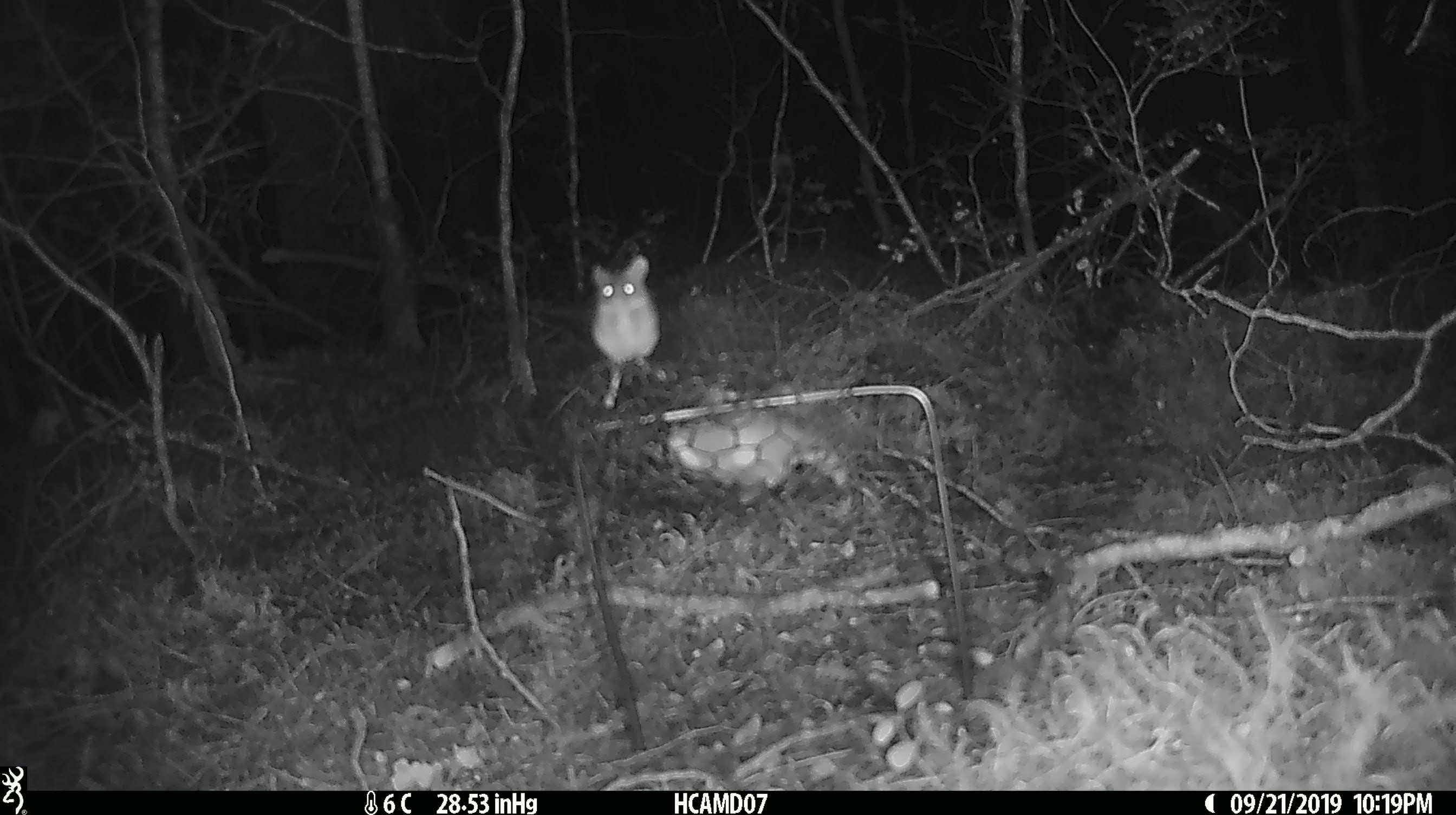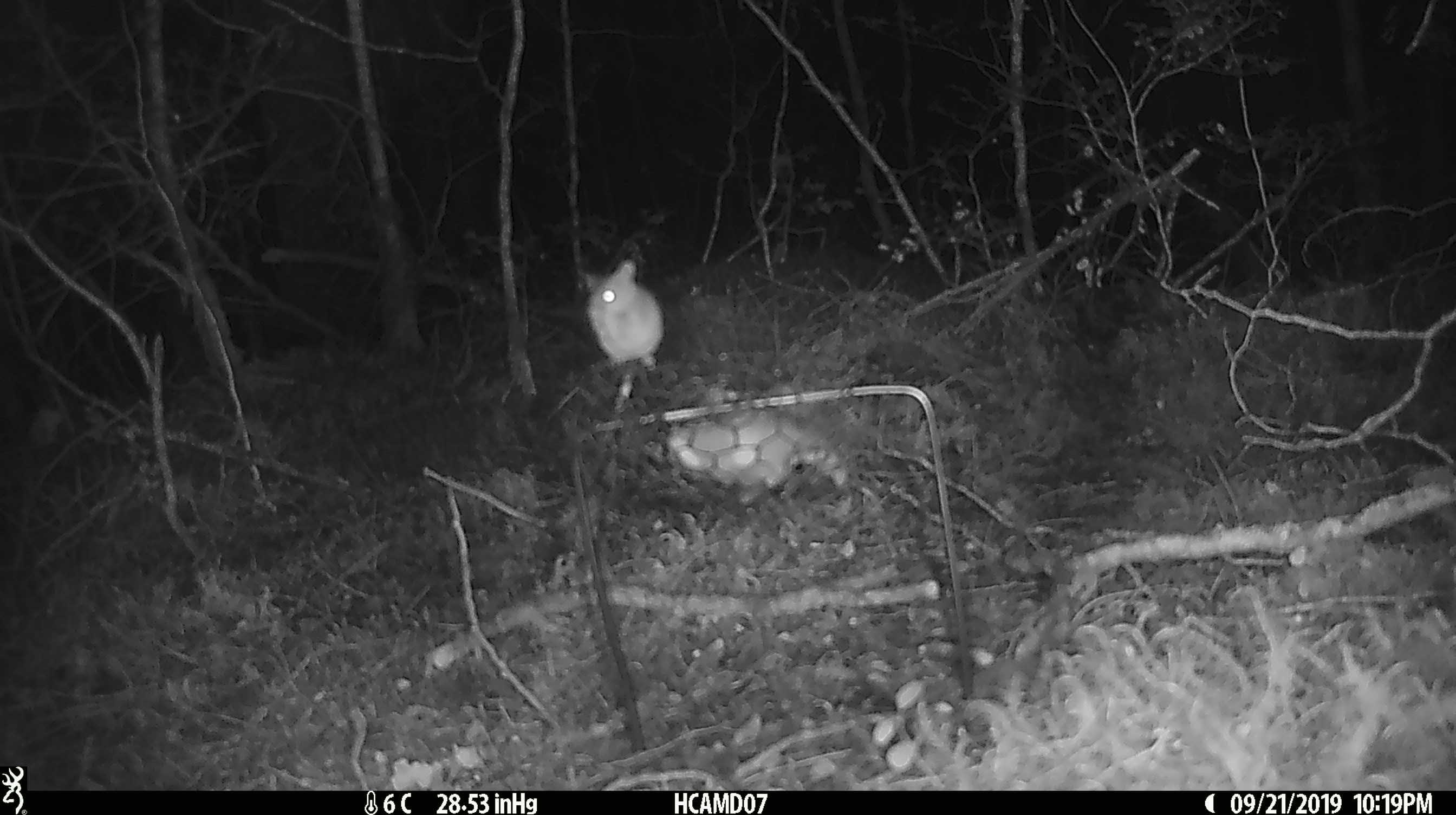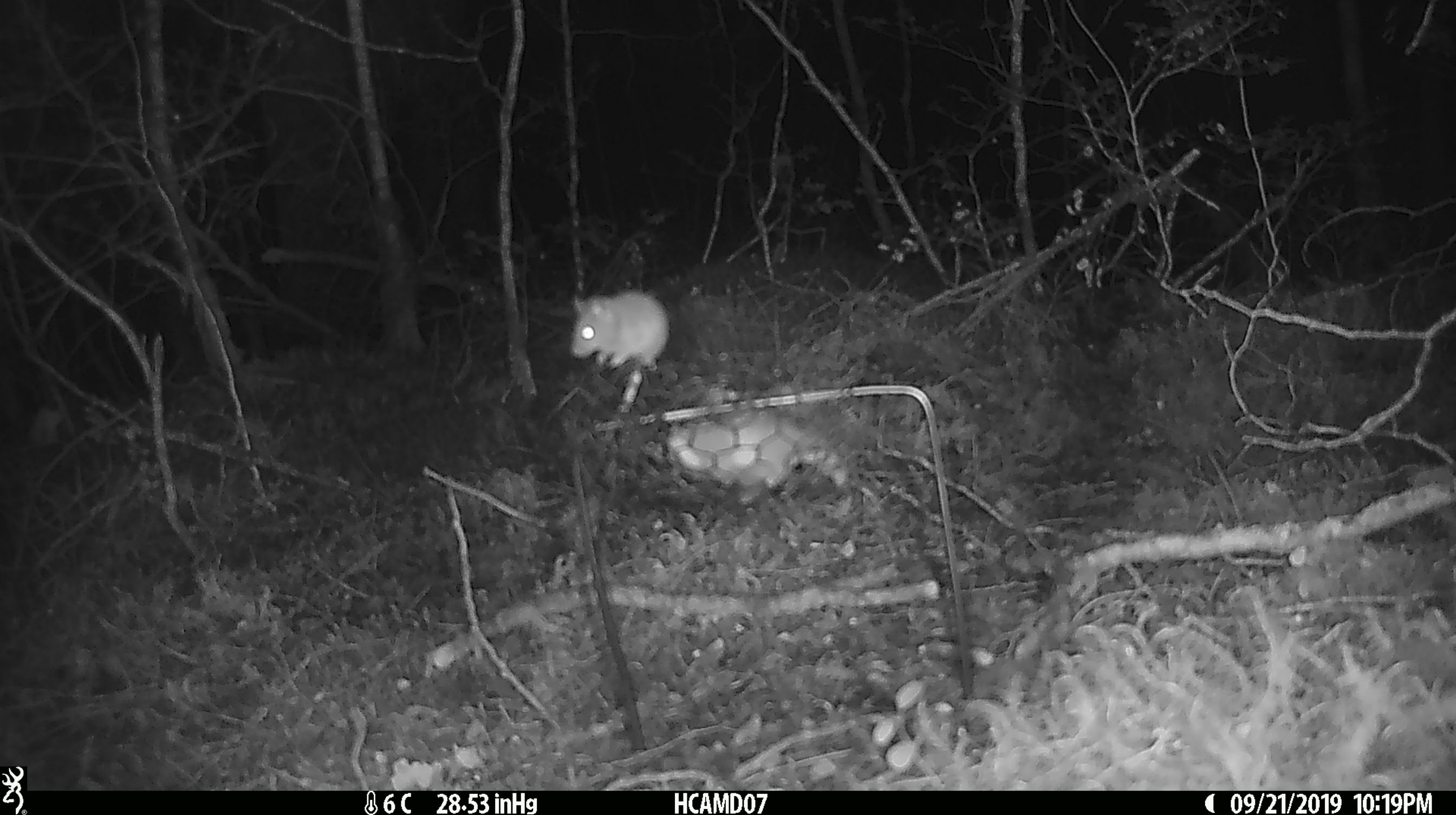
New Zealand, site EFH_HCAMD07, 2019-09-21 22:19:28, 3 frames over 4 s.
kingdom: Animalia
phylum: Chordata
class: Mammalia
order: Rodentia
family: Muridae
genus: Mus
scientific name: Mus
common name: mouse